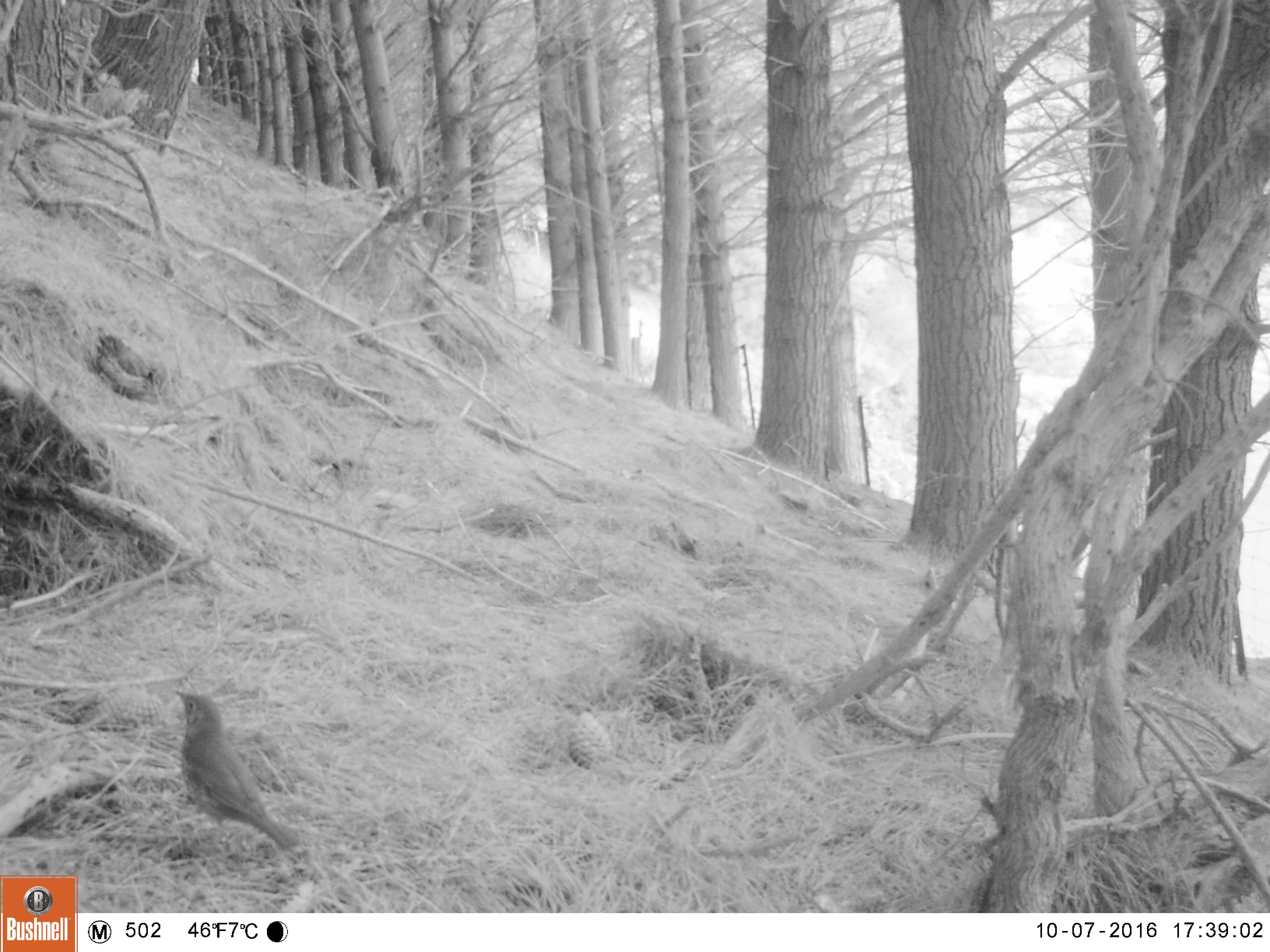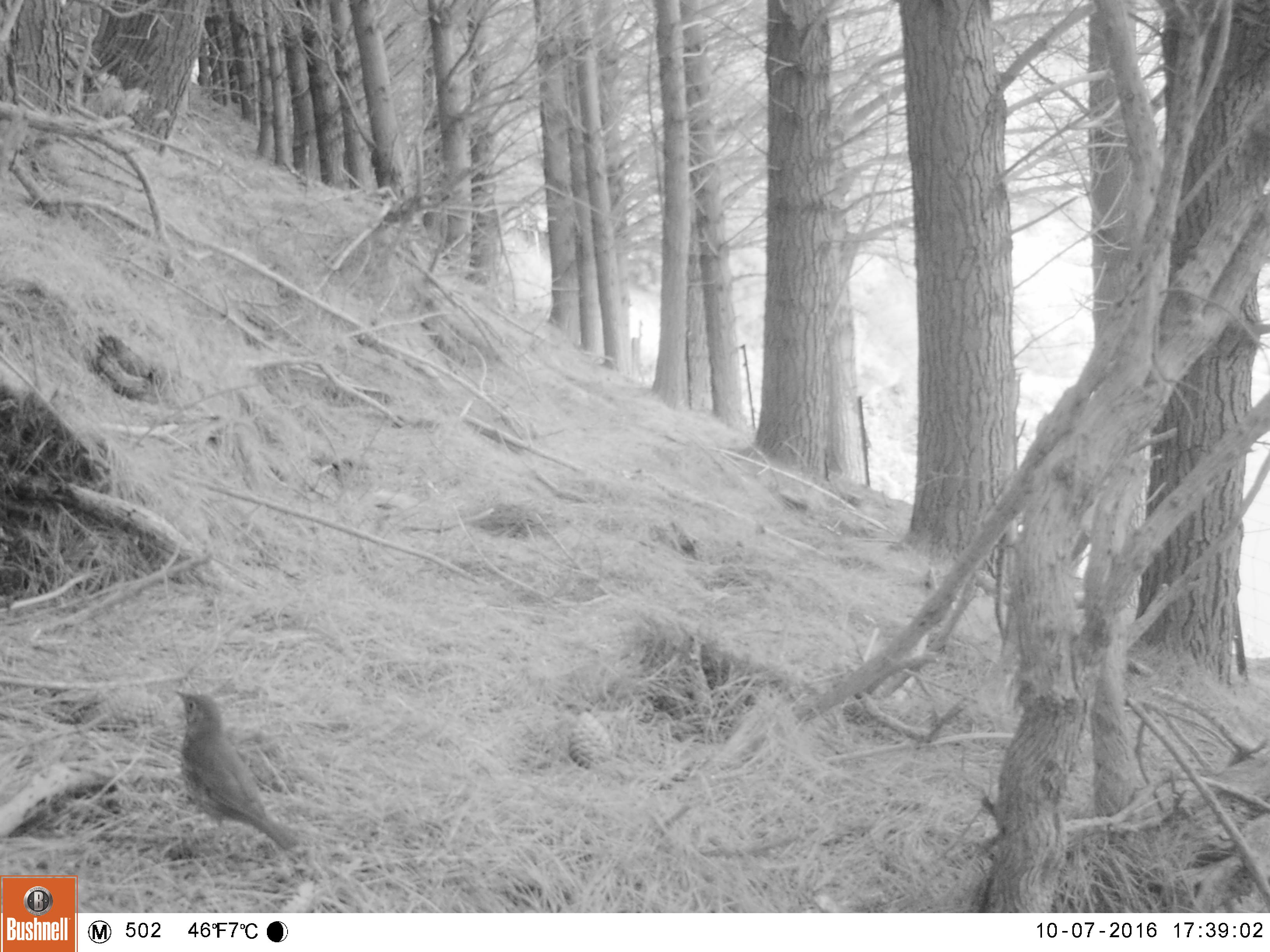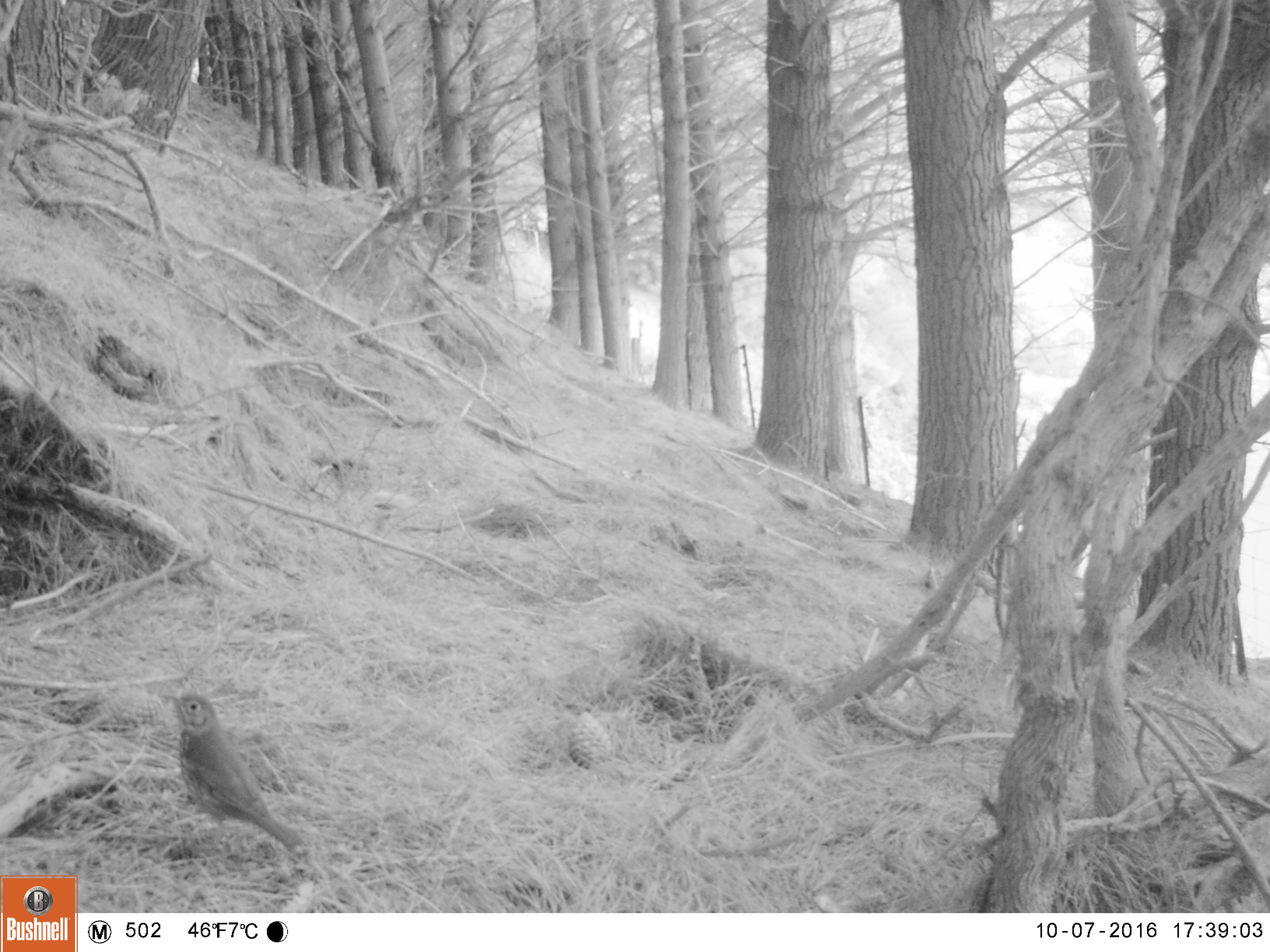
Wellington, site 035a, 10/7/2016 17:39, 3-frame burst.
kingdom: Animalia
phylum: Chordata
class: Aves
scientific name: Aves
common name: bird